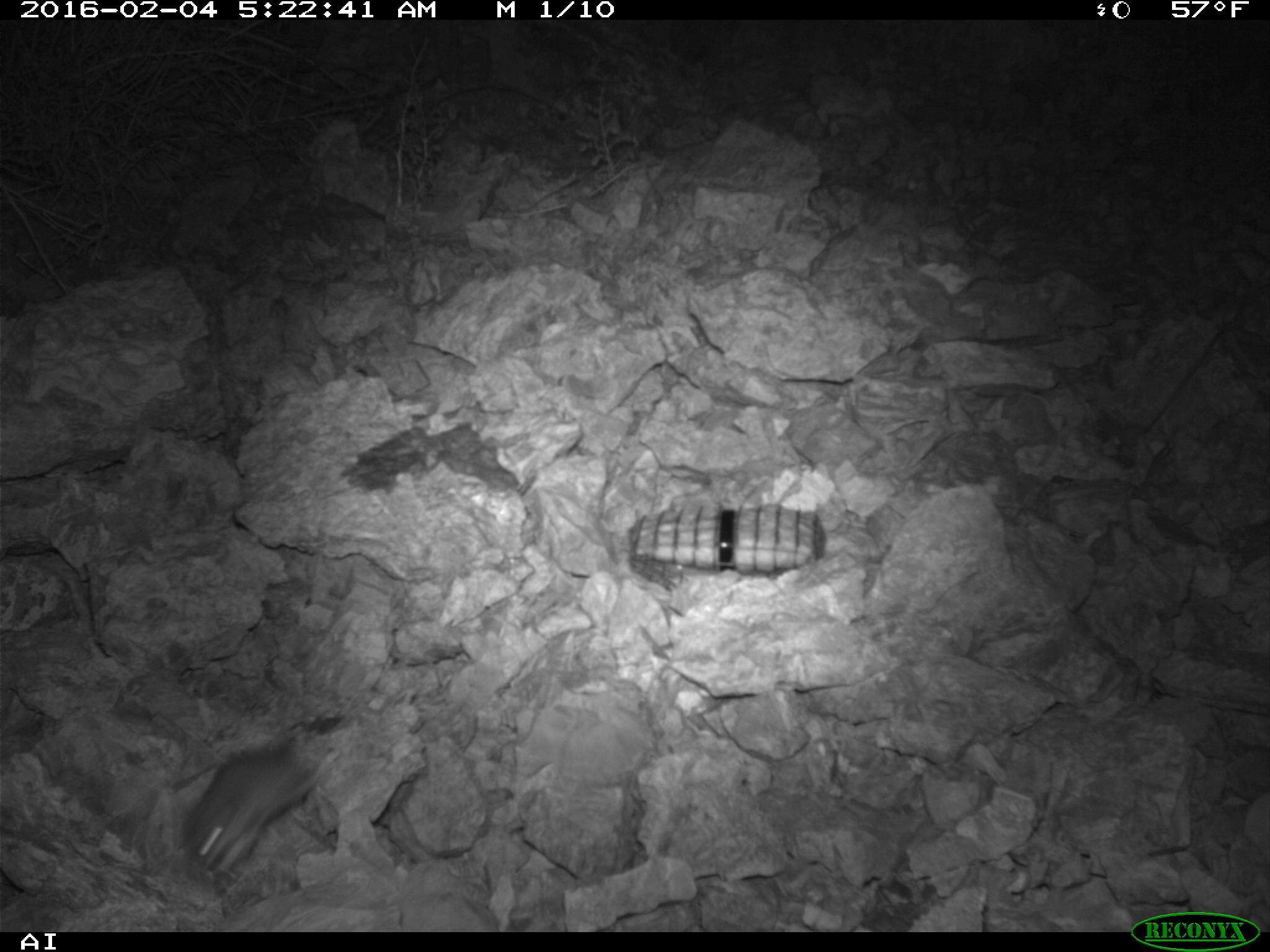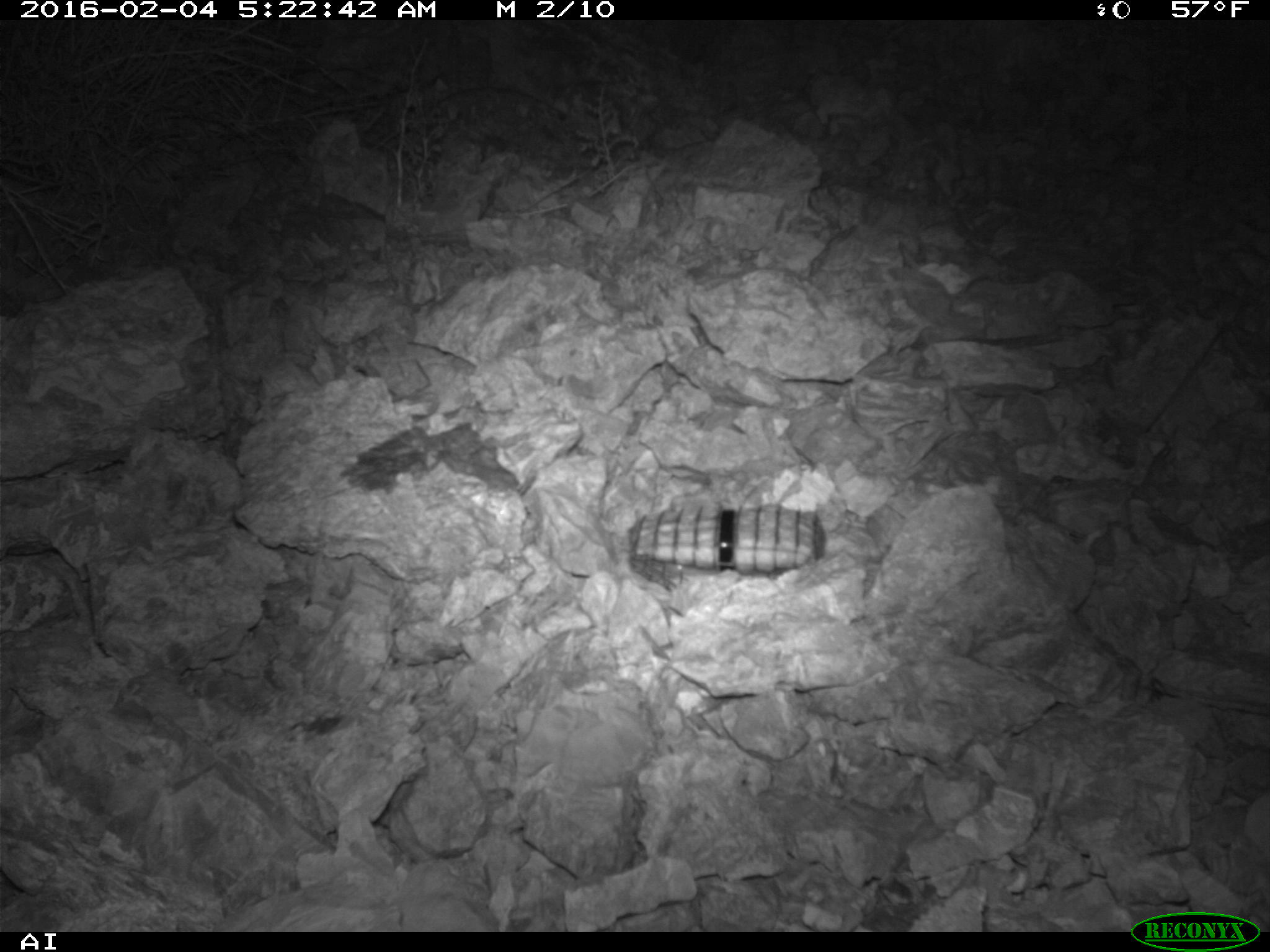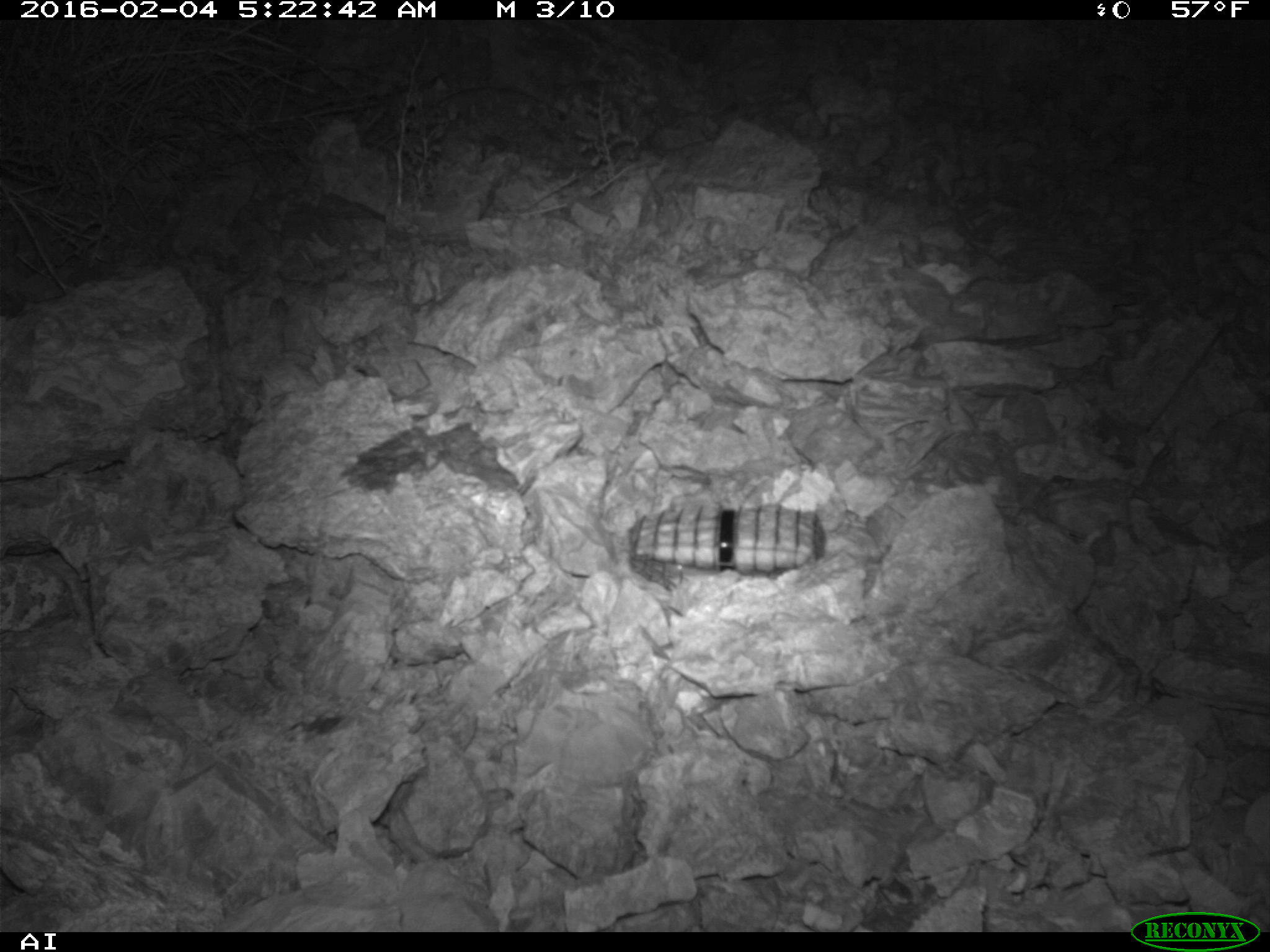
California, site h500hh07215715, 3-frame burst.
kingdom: Animalia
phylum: Chordata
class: Mammalia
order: Rodentia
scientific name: Rodentia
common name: rodent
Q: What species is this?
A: Rodent (Rodentia).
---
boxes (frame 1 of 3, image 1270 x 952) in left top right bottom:
rodent: 180 725 340 871